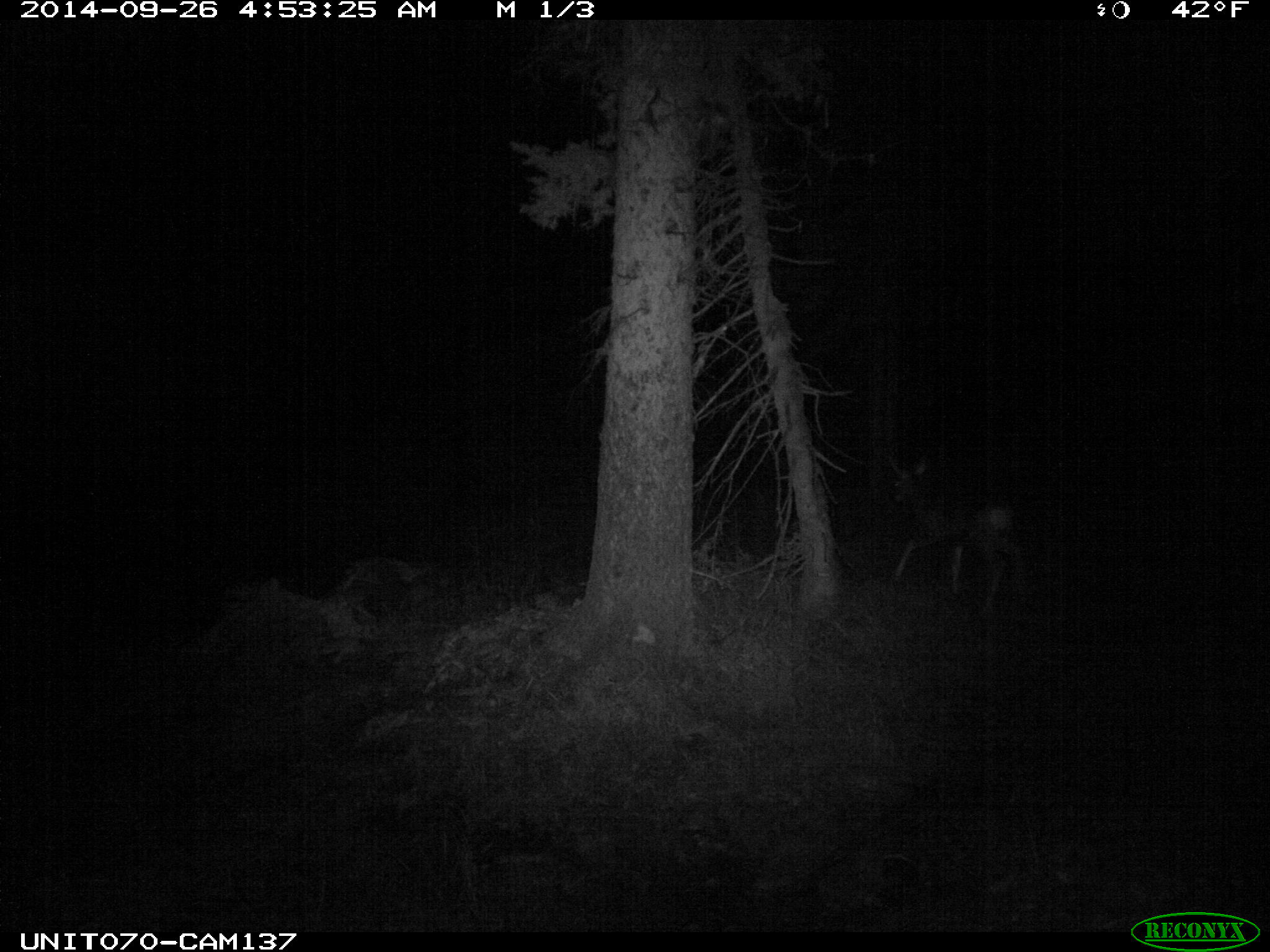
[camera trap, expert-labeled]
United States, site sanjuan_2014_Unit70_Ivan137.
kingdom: Animalia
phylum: Chordata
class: Mammalia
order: Artiodactyla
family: Cervidae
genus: Odocoileus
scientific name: Odocoileus hemionus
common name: mule deer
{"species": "Odocoileus hemionus (mule deer)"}